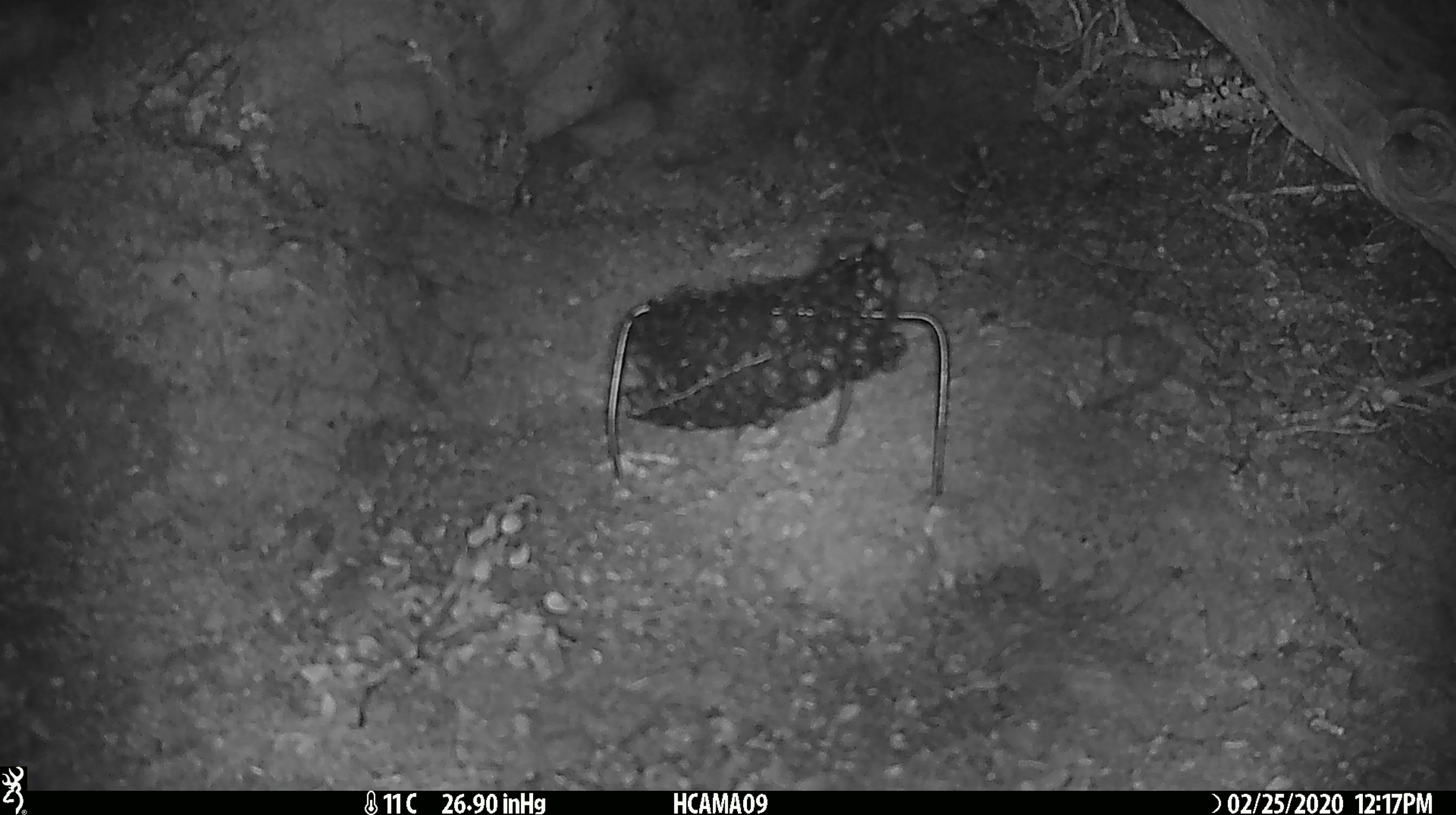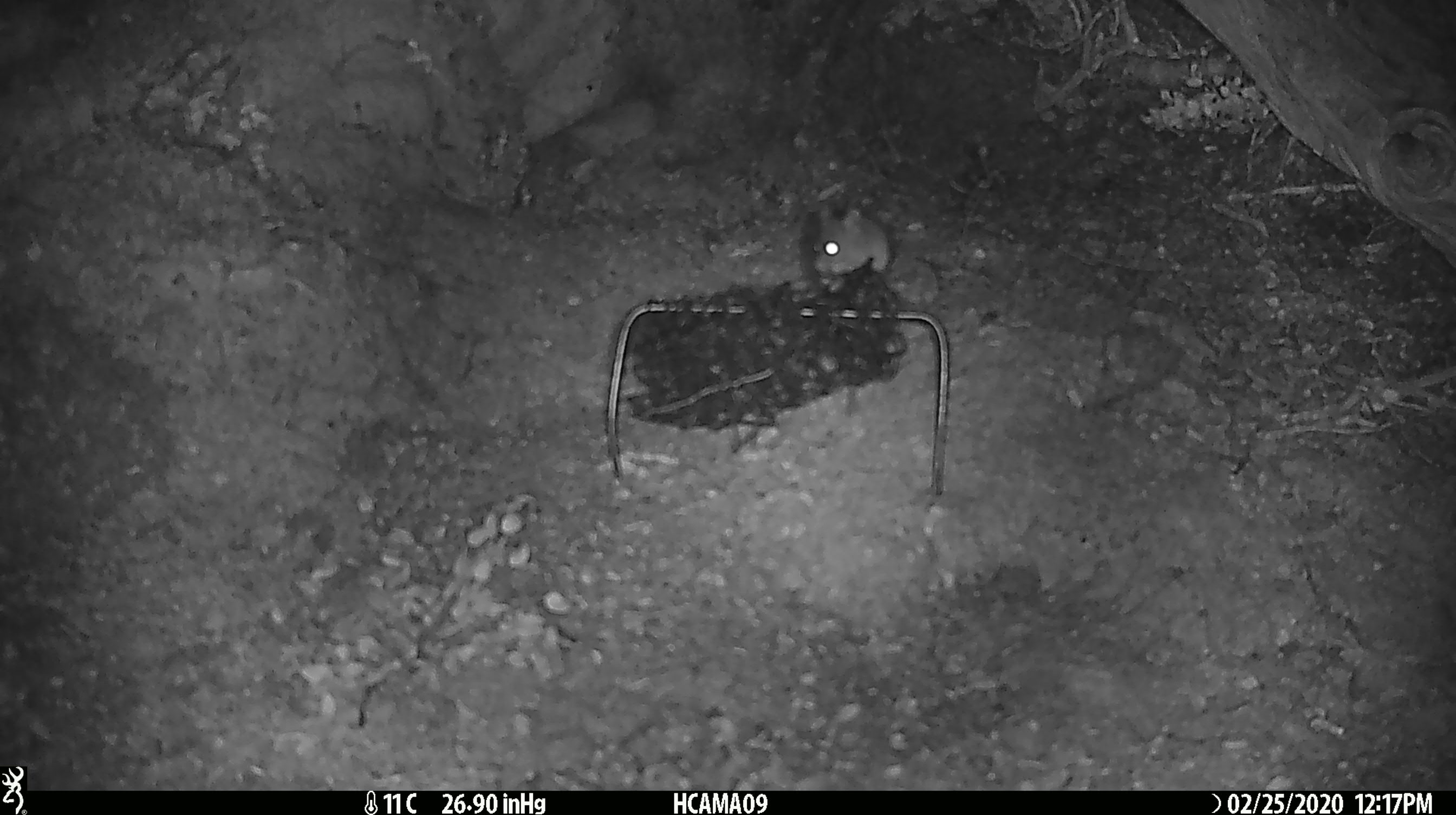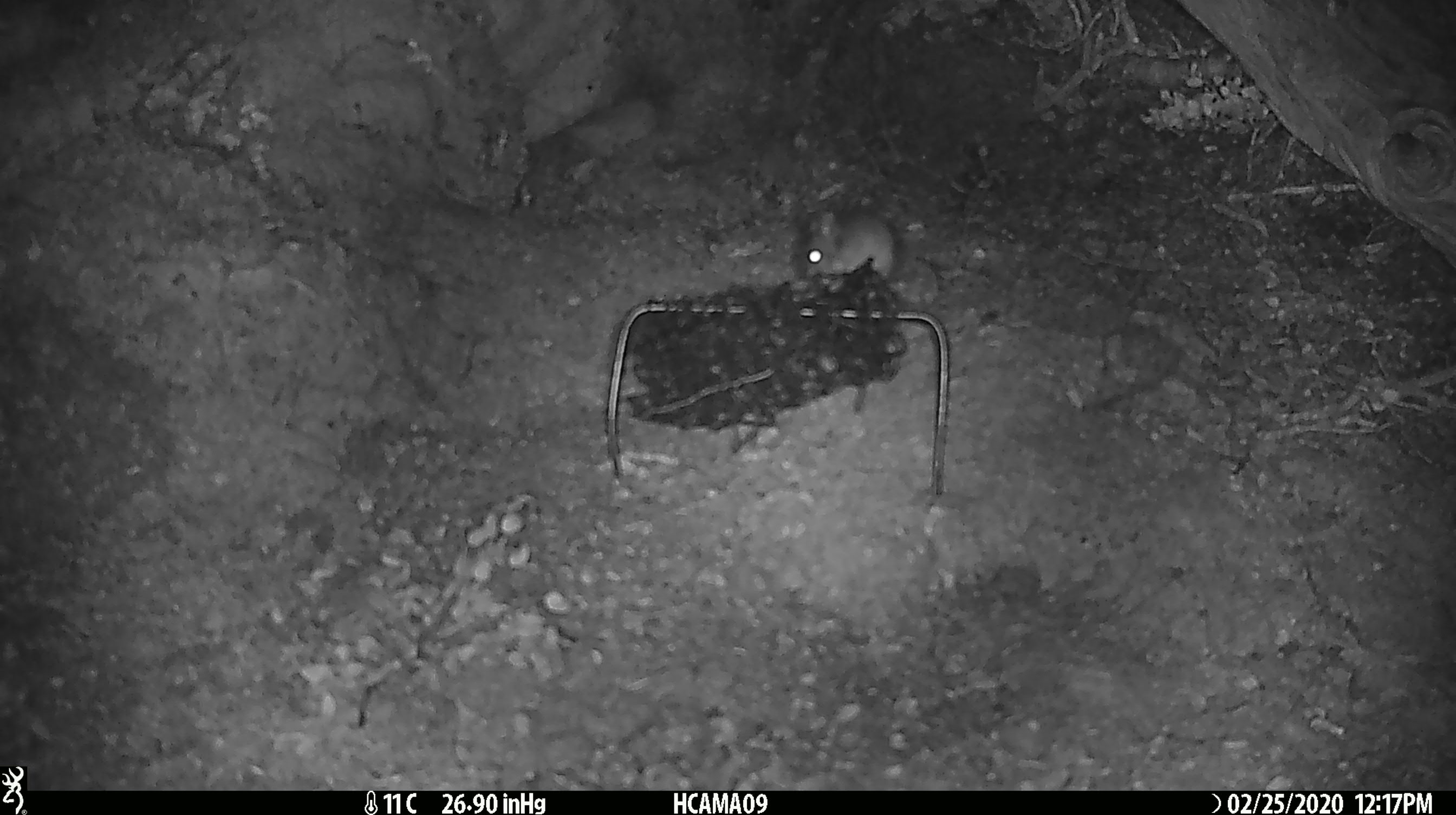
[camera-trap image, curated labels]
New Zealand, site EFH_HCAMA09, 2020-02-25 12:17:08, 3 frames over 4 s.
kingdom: Animalia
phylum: Chordata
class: Mammalia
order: Rodentia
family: Muridae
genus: Mus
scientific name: Mus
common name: mouse